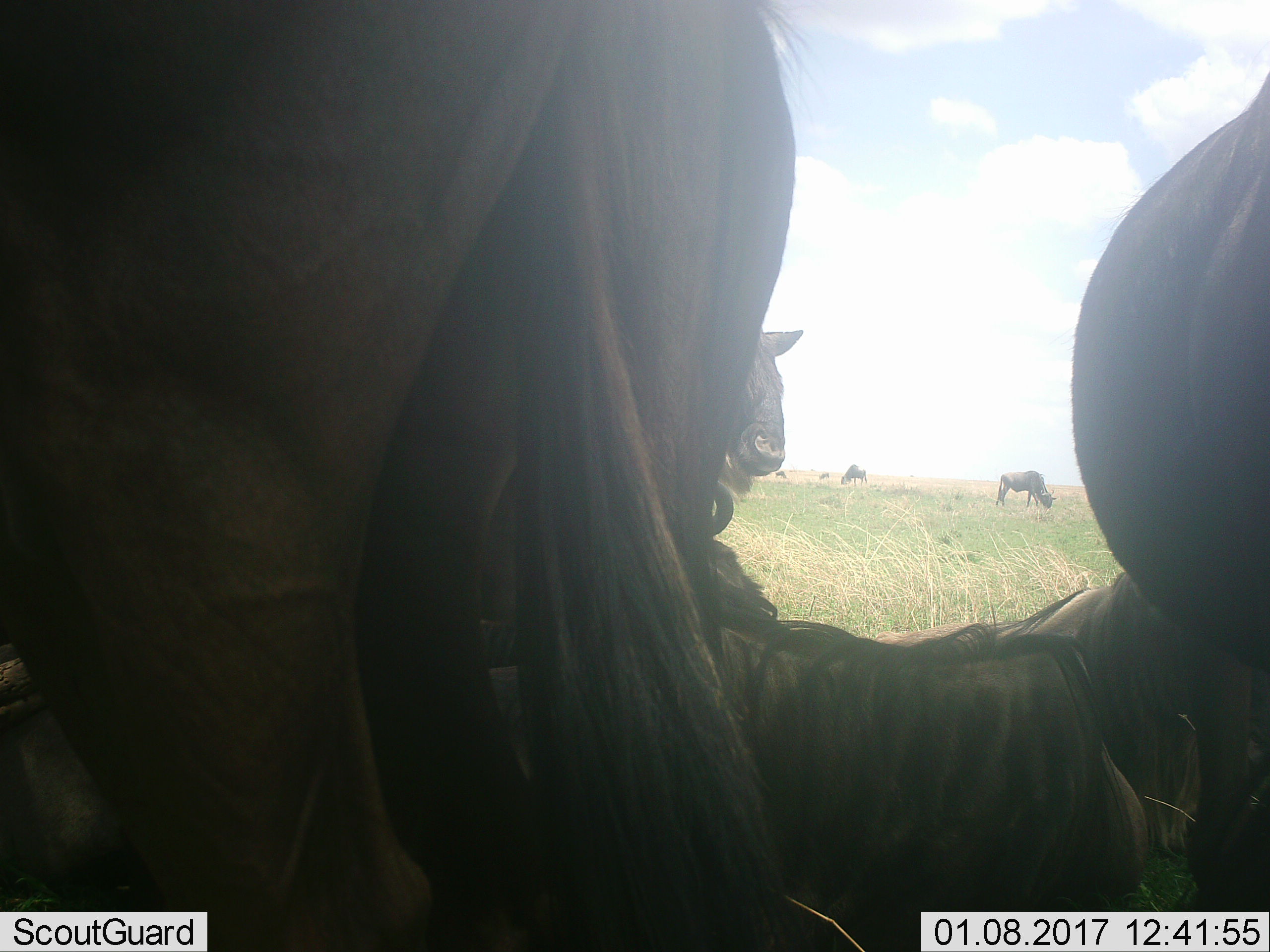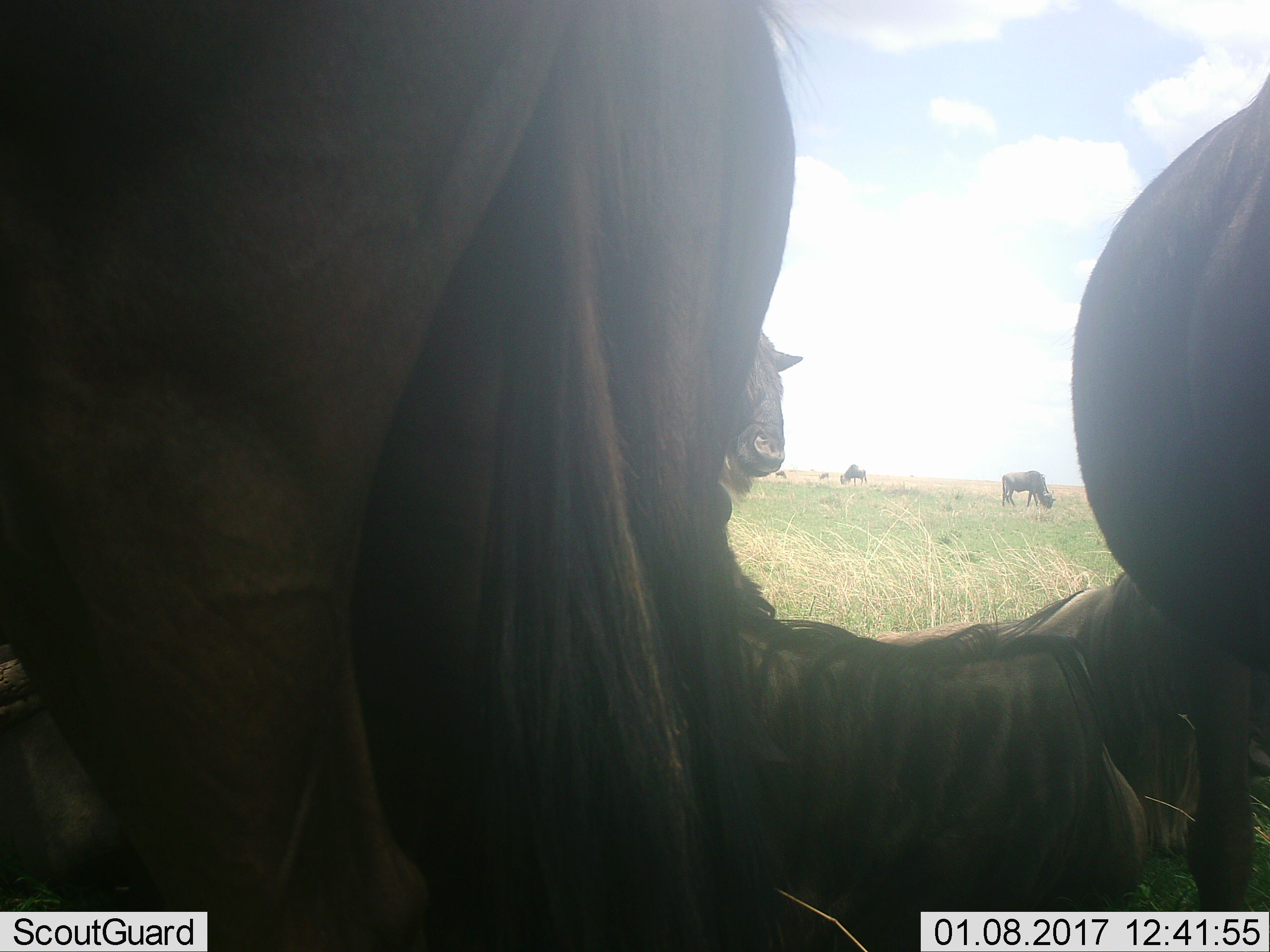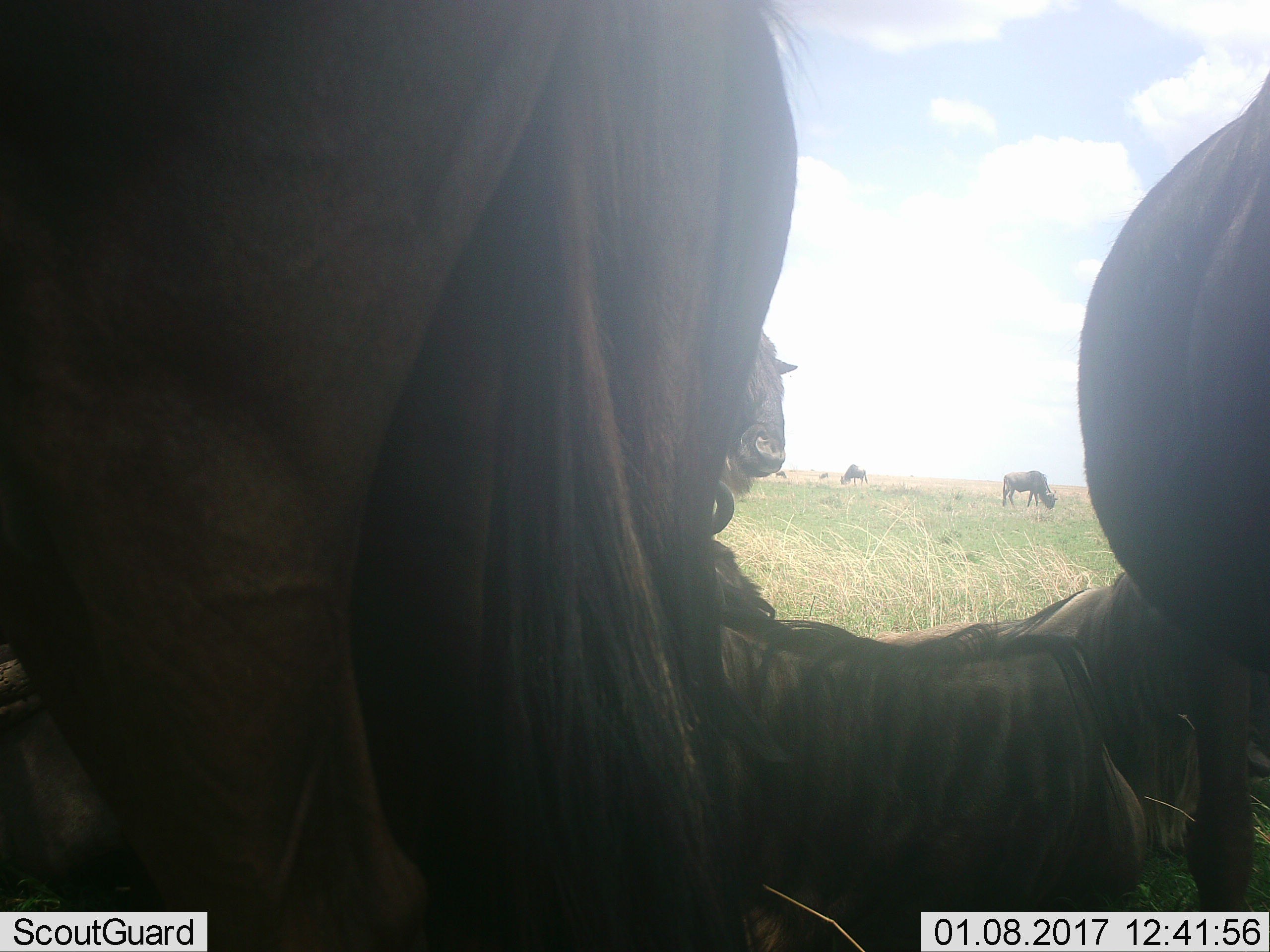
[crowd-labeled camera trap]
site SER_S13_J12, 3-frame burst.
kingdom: Animalia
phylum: Chordata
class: Mammalia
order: Artiodactyla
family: Bovidae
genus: Connochaetes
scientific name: Connochaetes taurinus taurinus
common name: blue wildebeest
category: wildebeestblue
Wildebeestblue (blue wildebeest) (Connochaetes taurinus taurinus), count 6. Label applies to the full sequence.